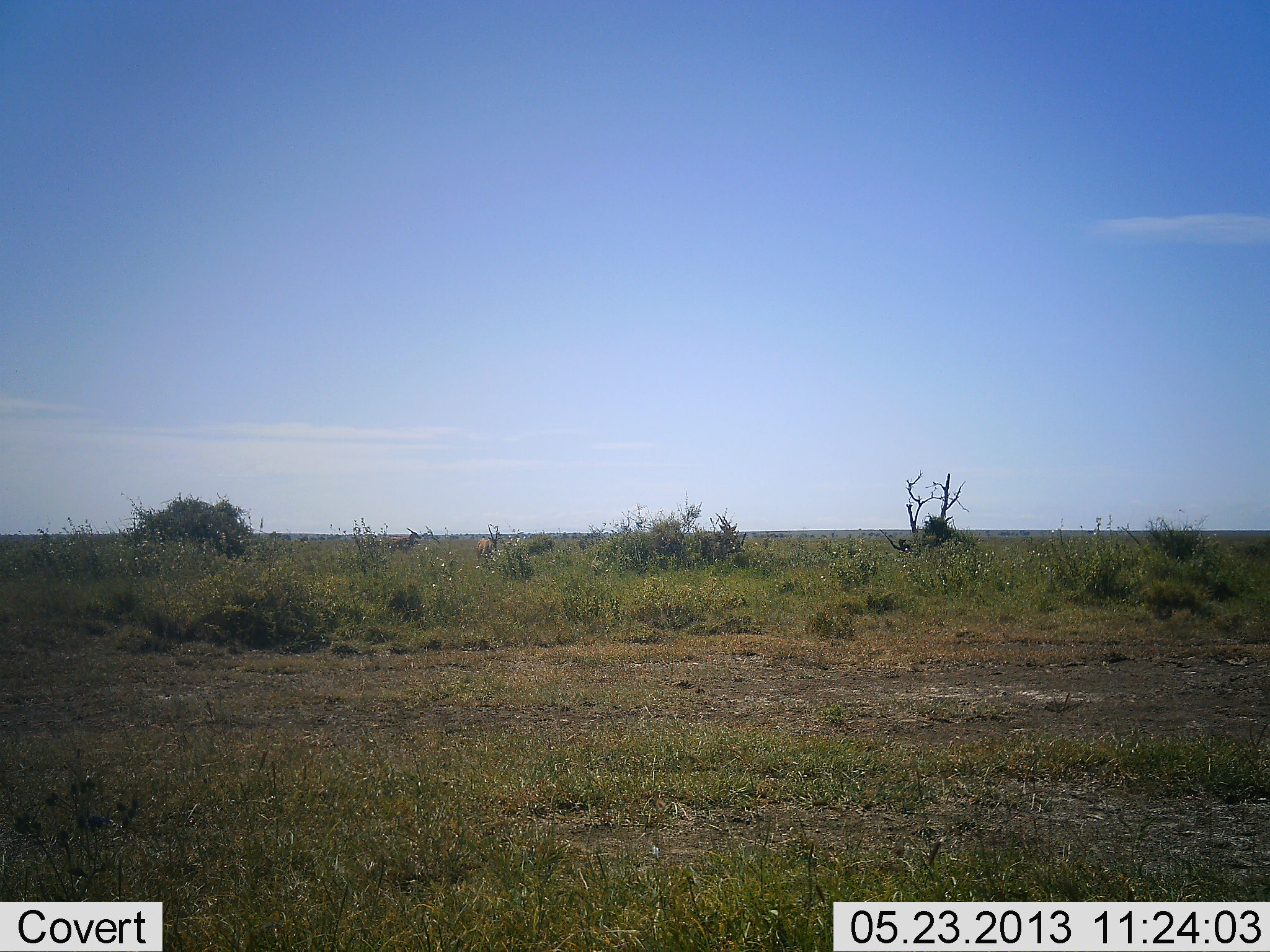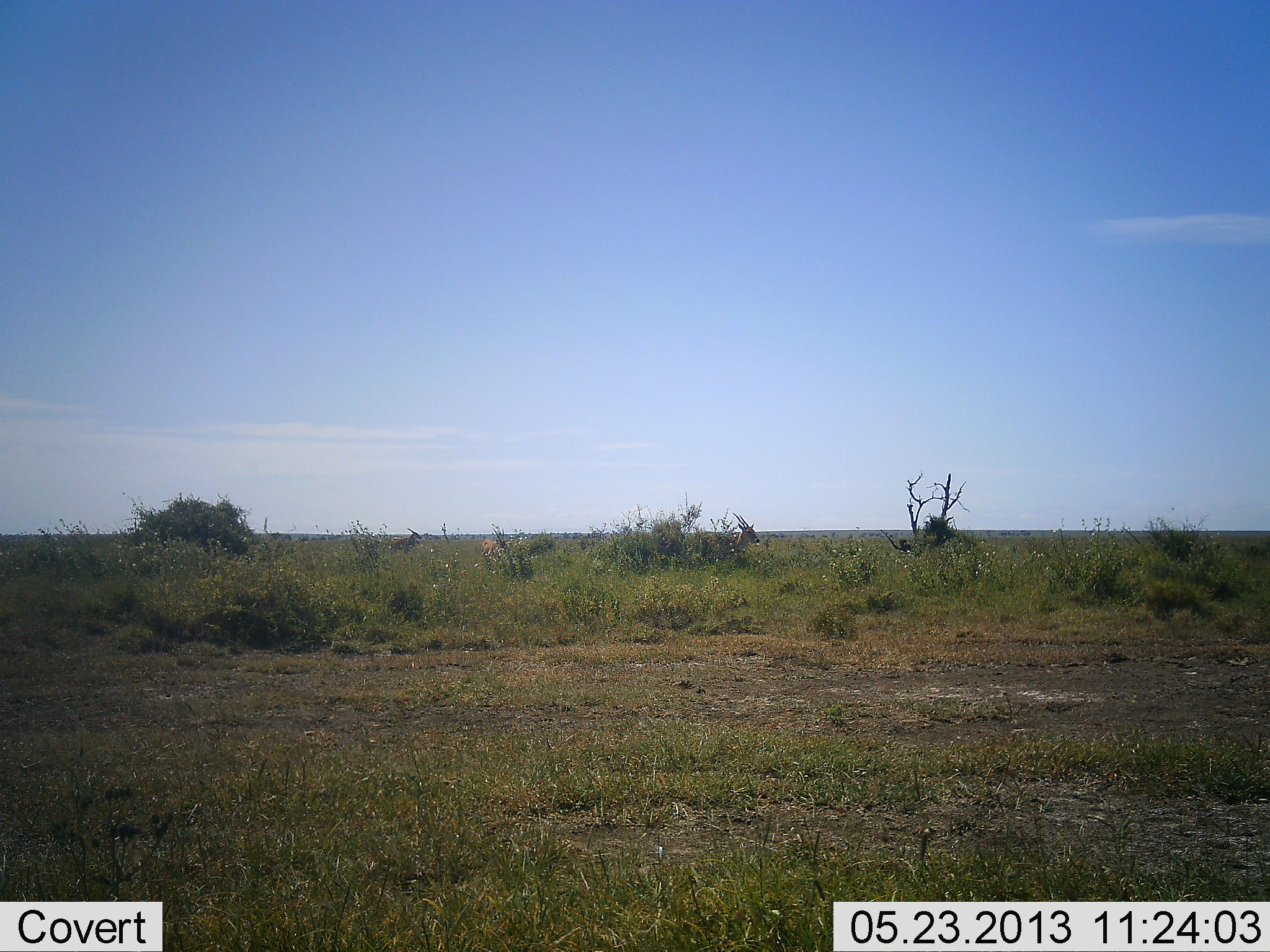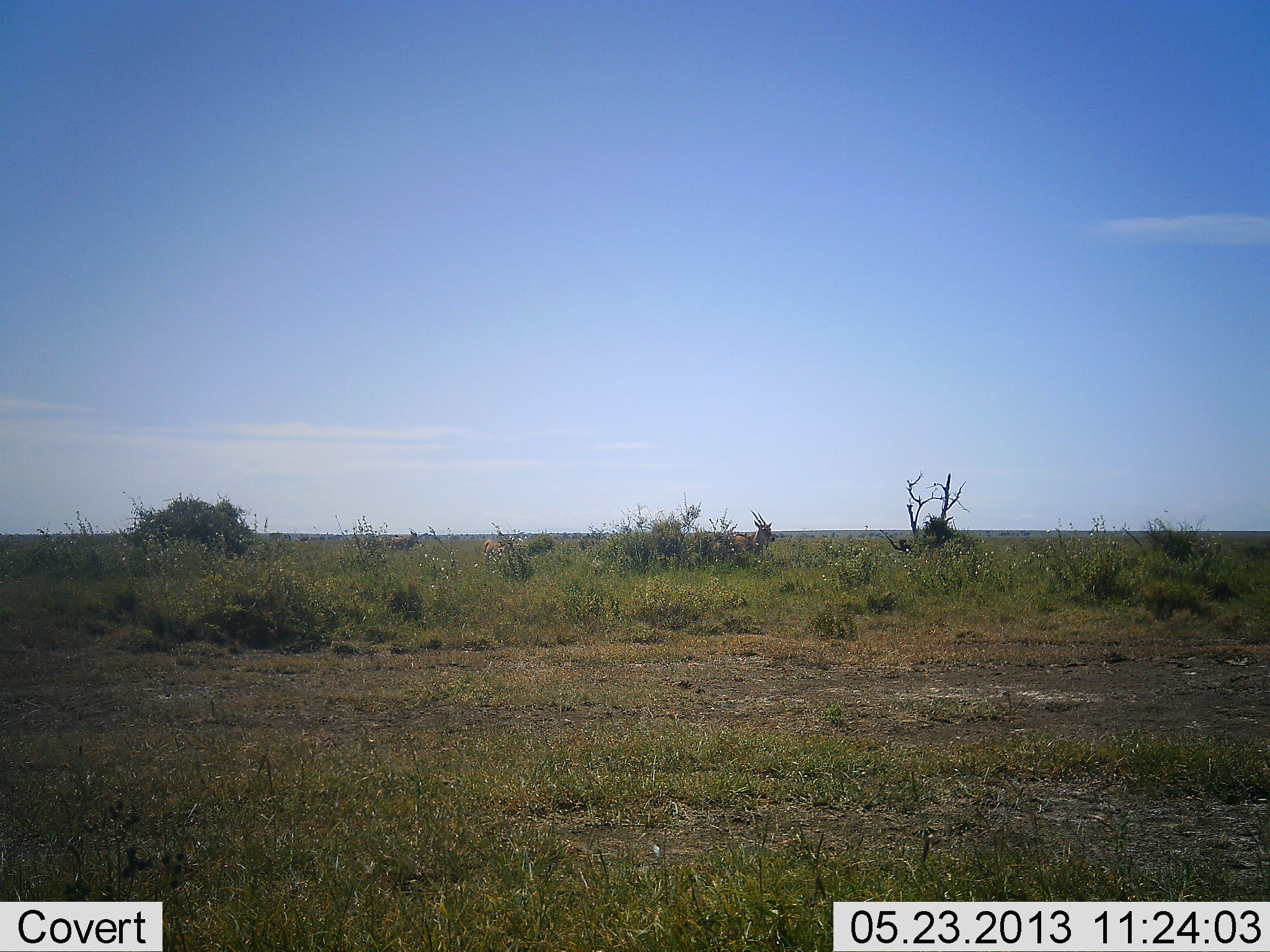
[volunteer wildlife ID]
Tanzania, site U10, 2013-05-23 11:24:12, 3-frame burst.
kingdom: Animalia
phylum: Chordata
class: Mammalia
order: Artiodactyla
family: Bovidae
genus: Nanger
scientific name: Nanger granti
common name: grant's gazelle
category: gazellegrants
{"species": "gazellegrants (grant's gazelle) (Nanger granti)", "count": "3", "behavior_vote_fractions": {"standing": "43%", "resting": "0%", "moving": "86%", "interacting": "0%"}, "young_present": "0%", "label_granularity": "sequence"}